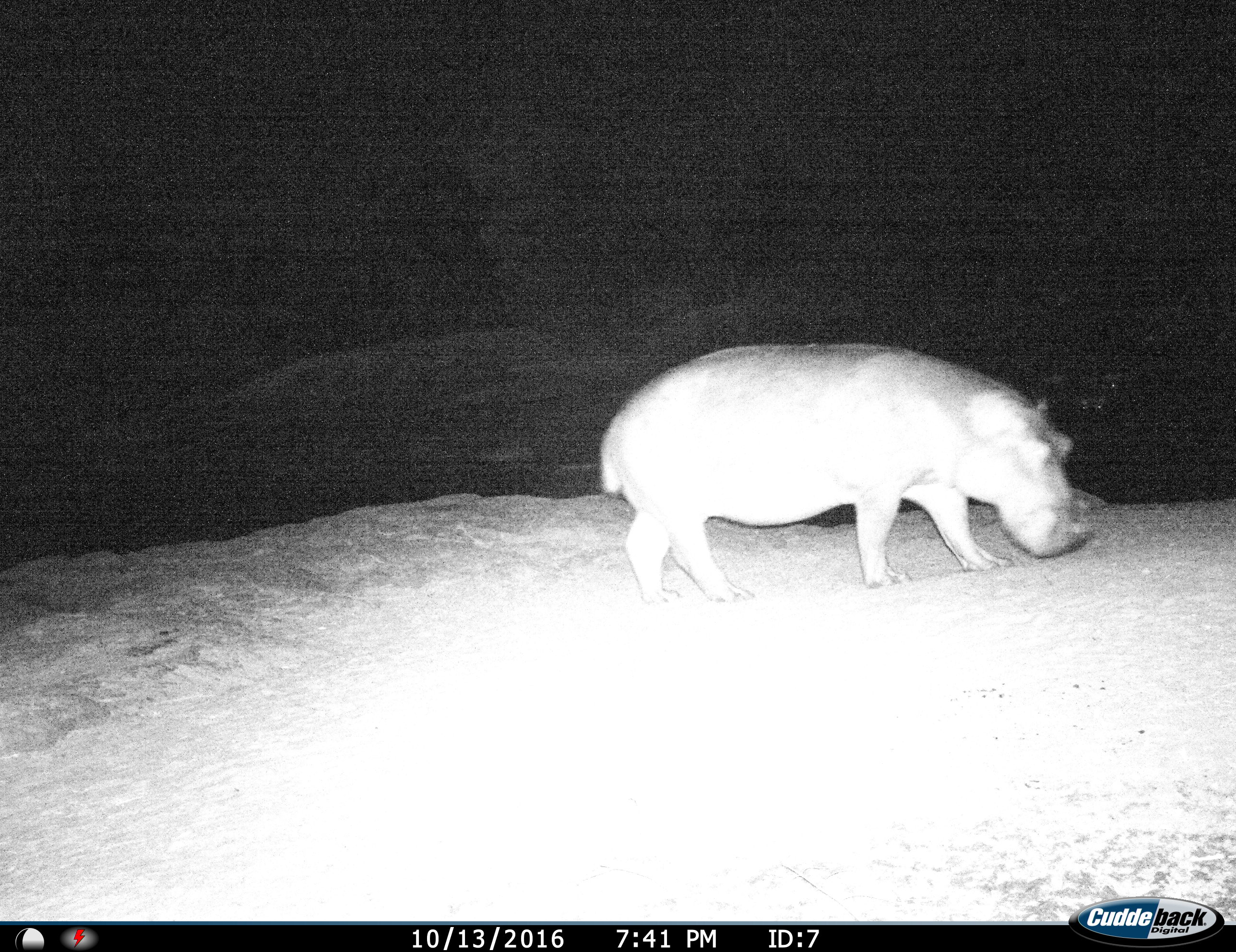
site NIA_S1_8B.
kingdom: Animalia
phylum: Chordata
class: Mammalia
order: Artiodactyla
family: Hippopotamidae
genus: Hippopotamus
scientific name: Hippopotamus amphibius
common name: hippopotamus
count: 1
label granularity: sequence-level